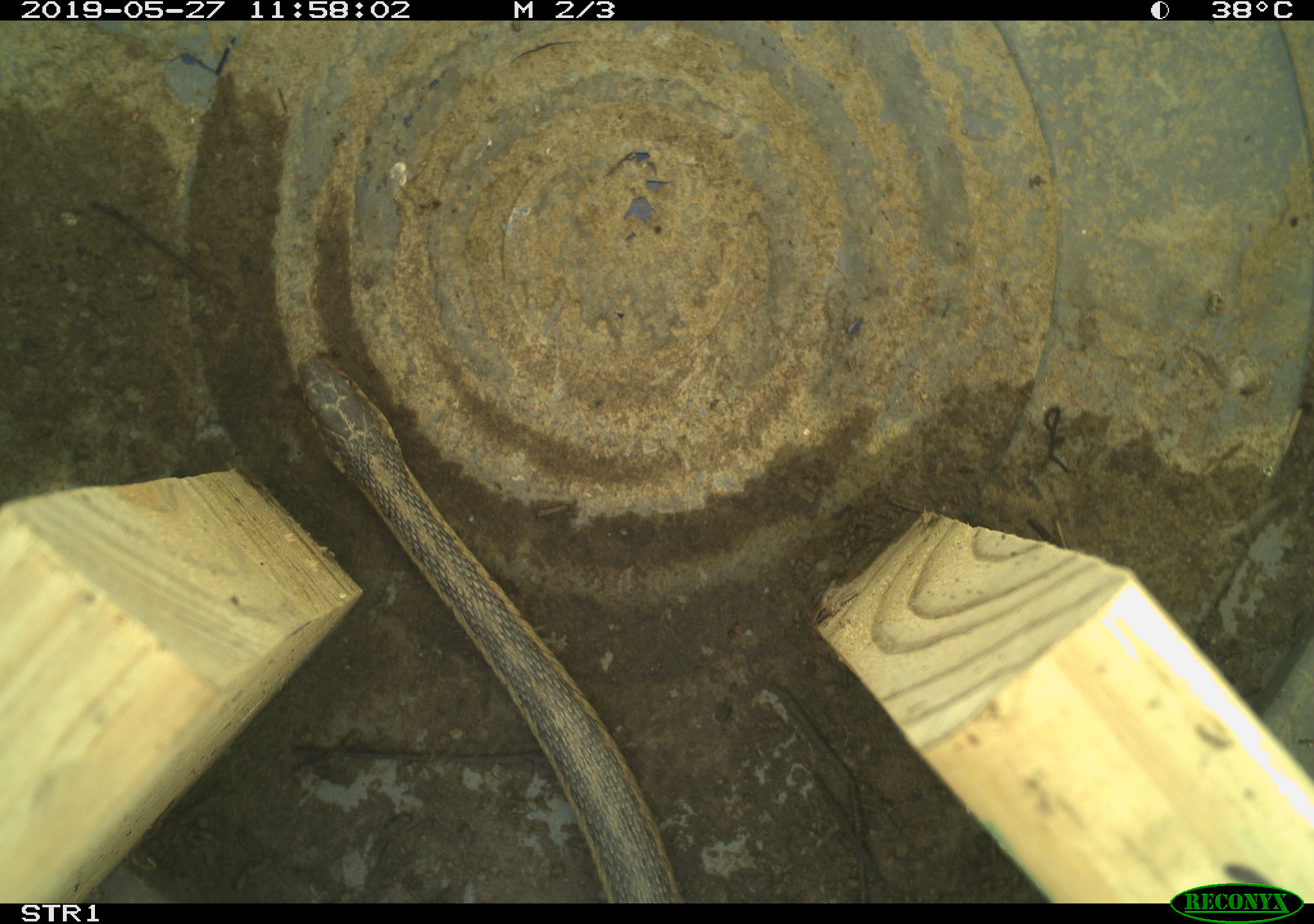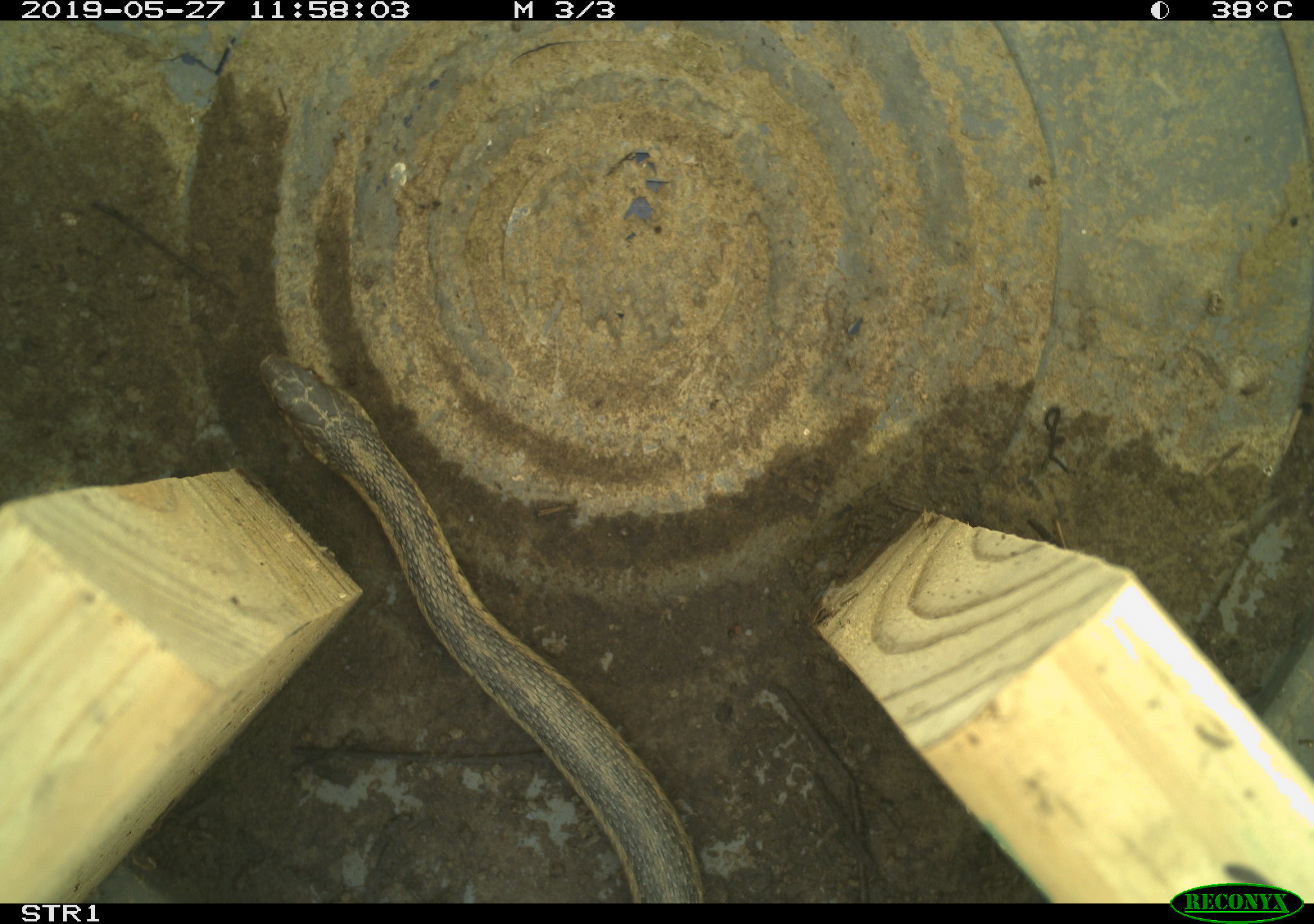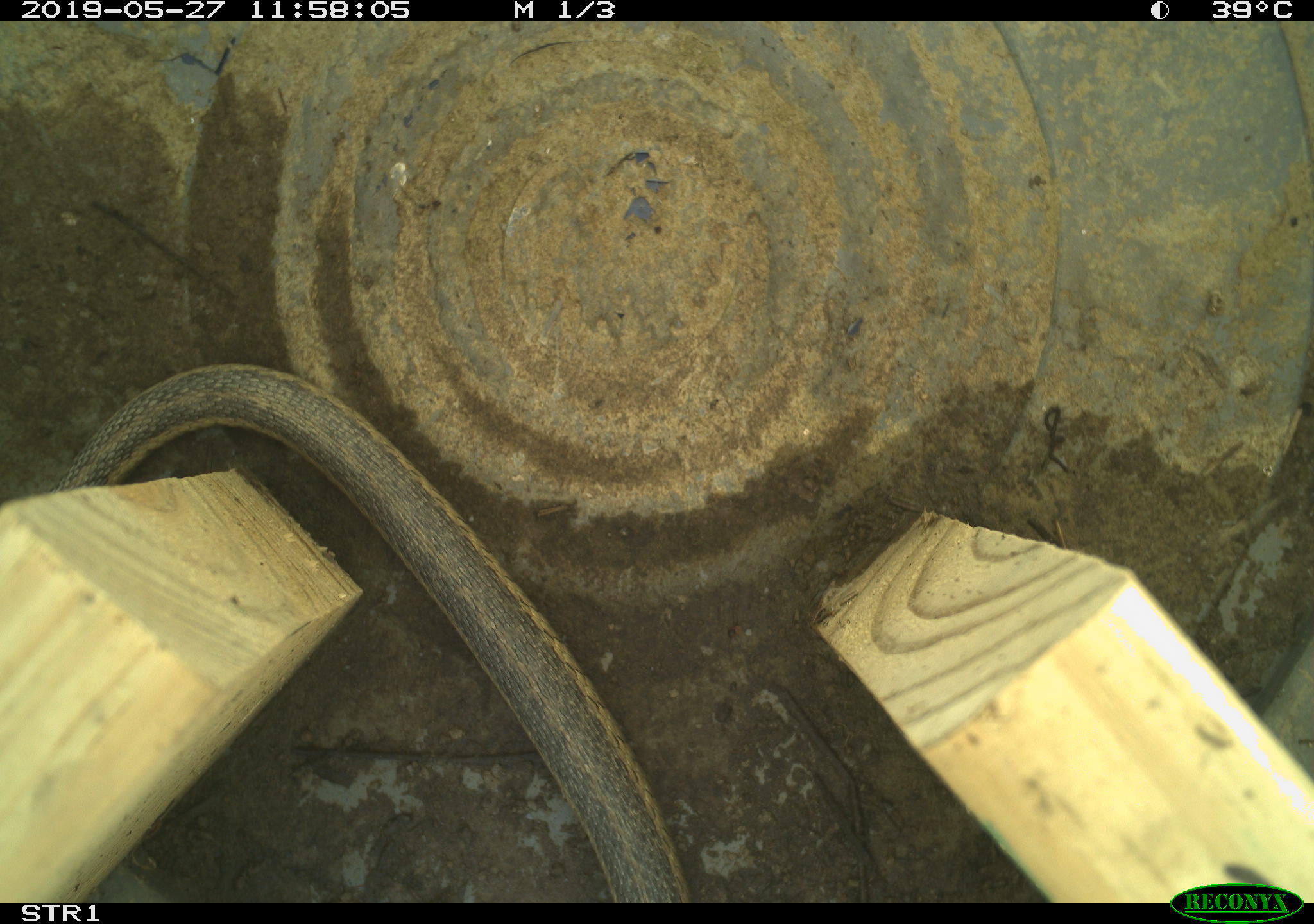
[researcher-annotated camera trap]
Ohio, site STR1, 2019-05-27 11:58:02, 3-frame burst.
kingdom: Animalia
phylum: Chordata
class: Reptilia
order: Squamata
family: Colubridae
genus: Thamnophis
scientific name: Thamnophis sirtalis sirtalis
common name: eastern gartersnake